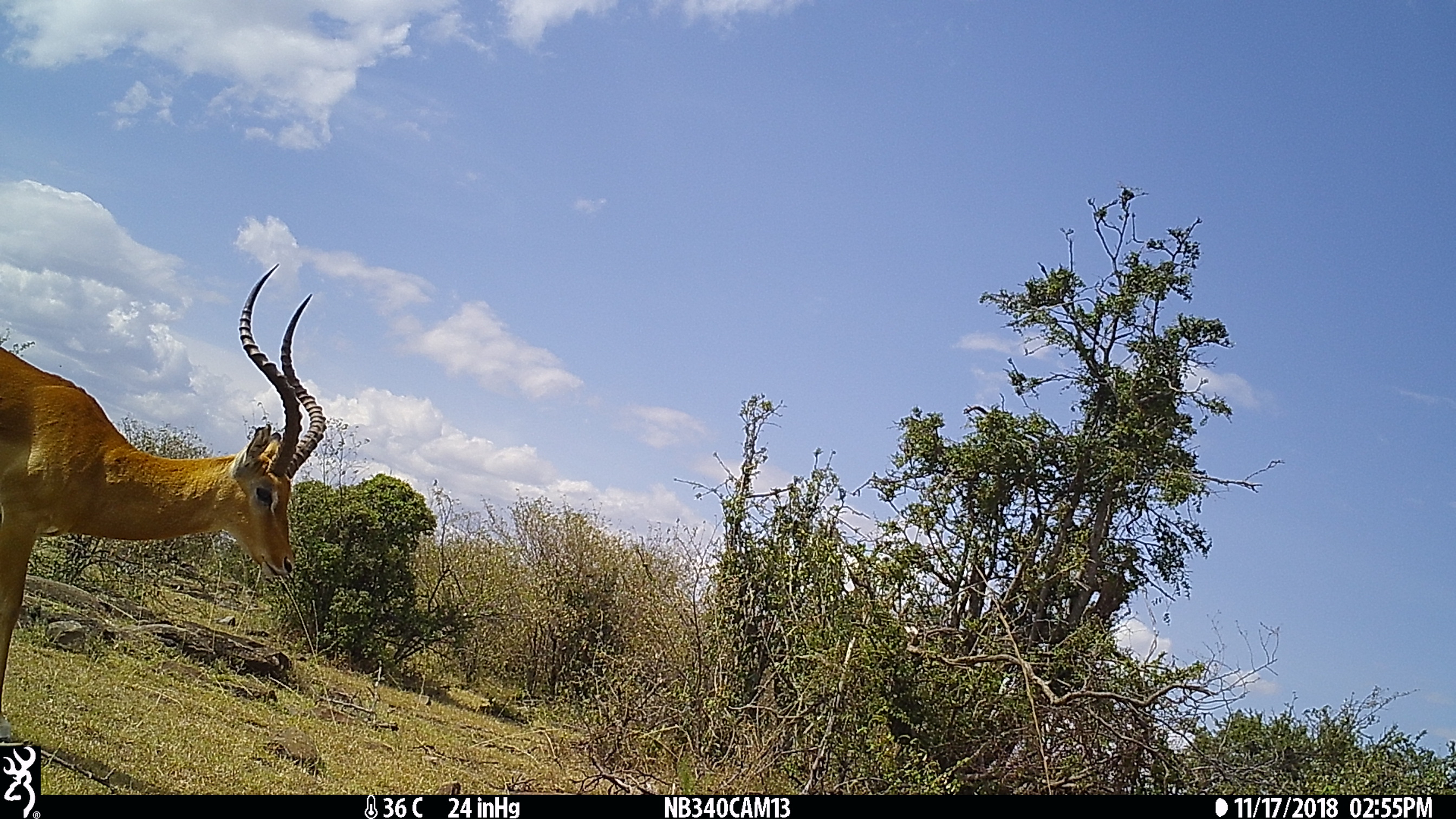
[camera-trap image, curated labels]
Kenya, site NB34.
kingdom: Animalia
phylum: Chordata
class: Mammalia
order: Artiodactyla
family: Bovidae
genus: Aepyceros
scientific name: Aepyceros melampus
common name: impala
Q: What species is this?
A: Impala (Aepyceros melampus).